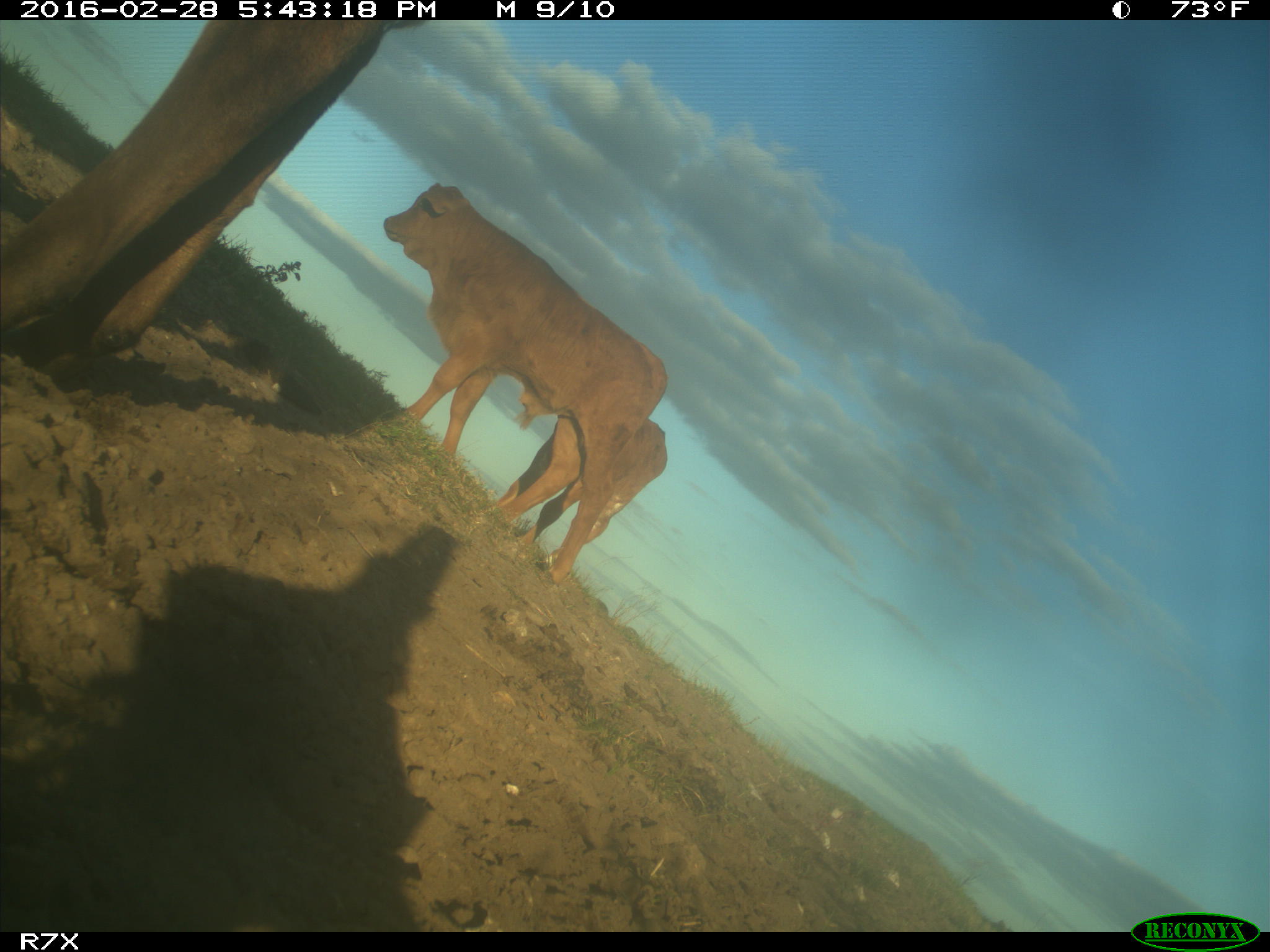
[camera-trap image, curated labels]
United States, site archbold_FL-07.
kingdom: Animalia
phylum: Chordata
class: Mammalia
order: Artiodactyla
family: Bovidae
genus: Bos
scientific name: Bos taurus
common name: domestic cow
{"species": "Bos taurus (domestic cow)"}